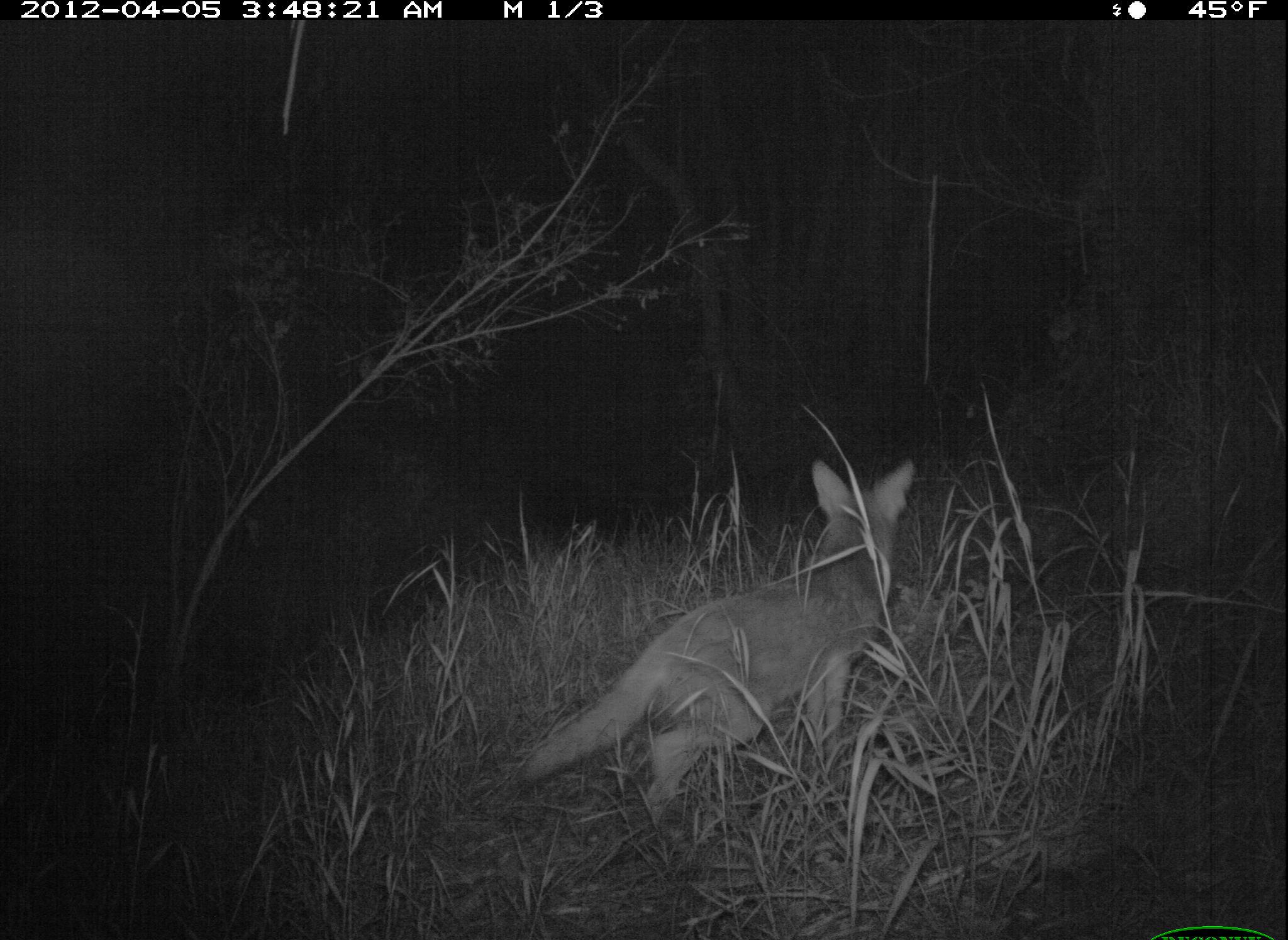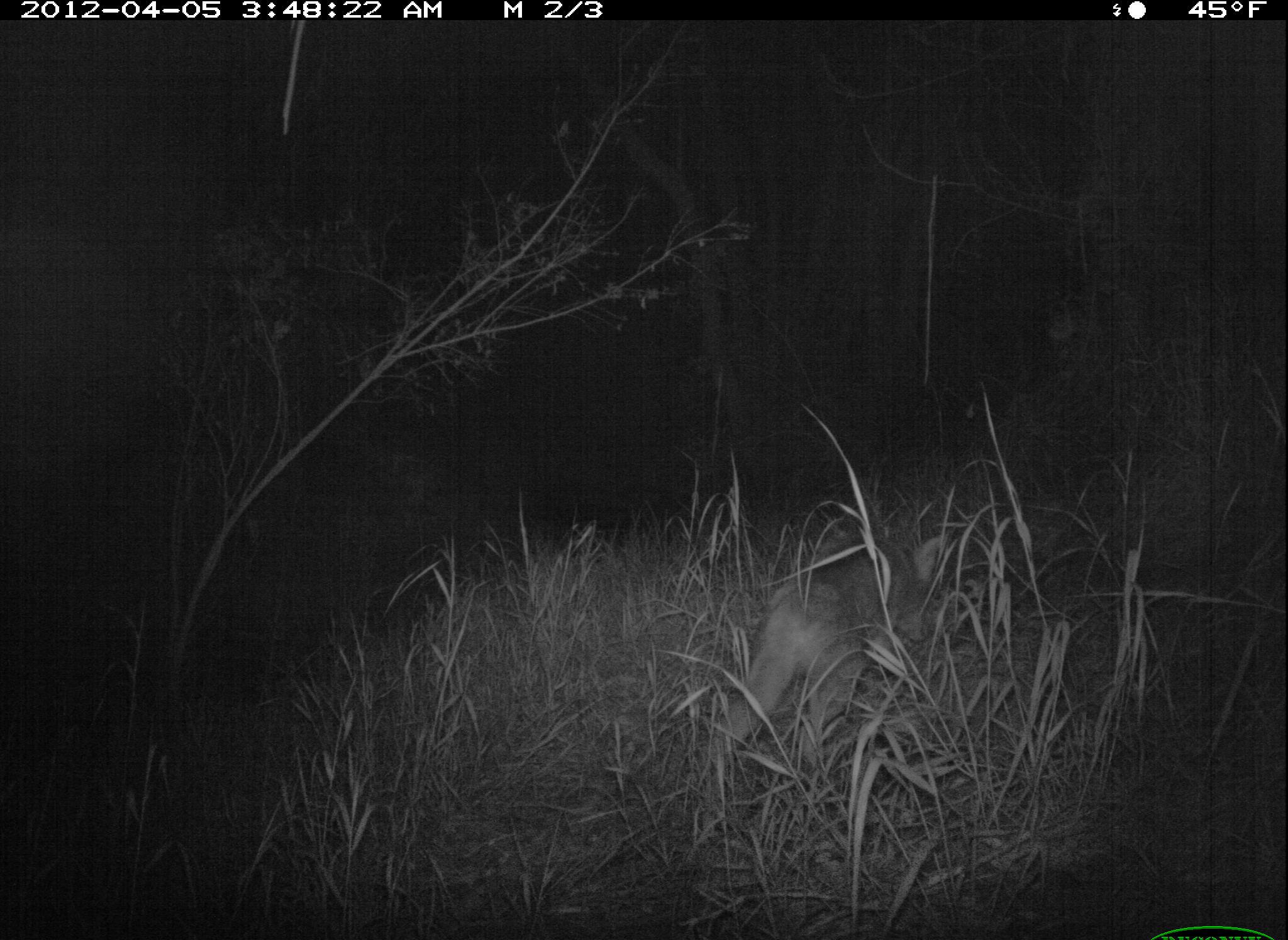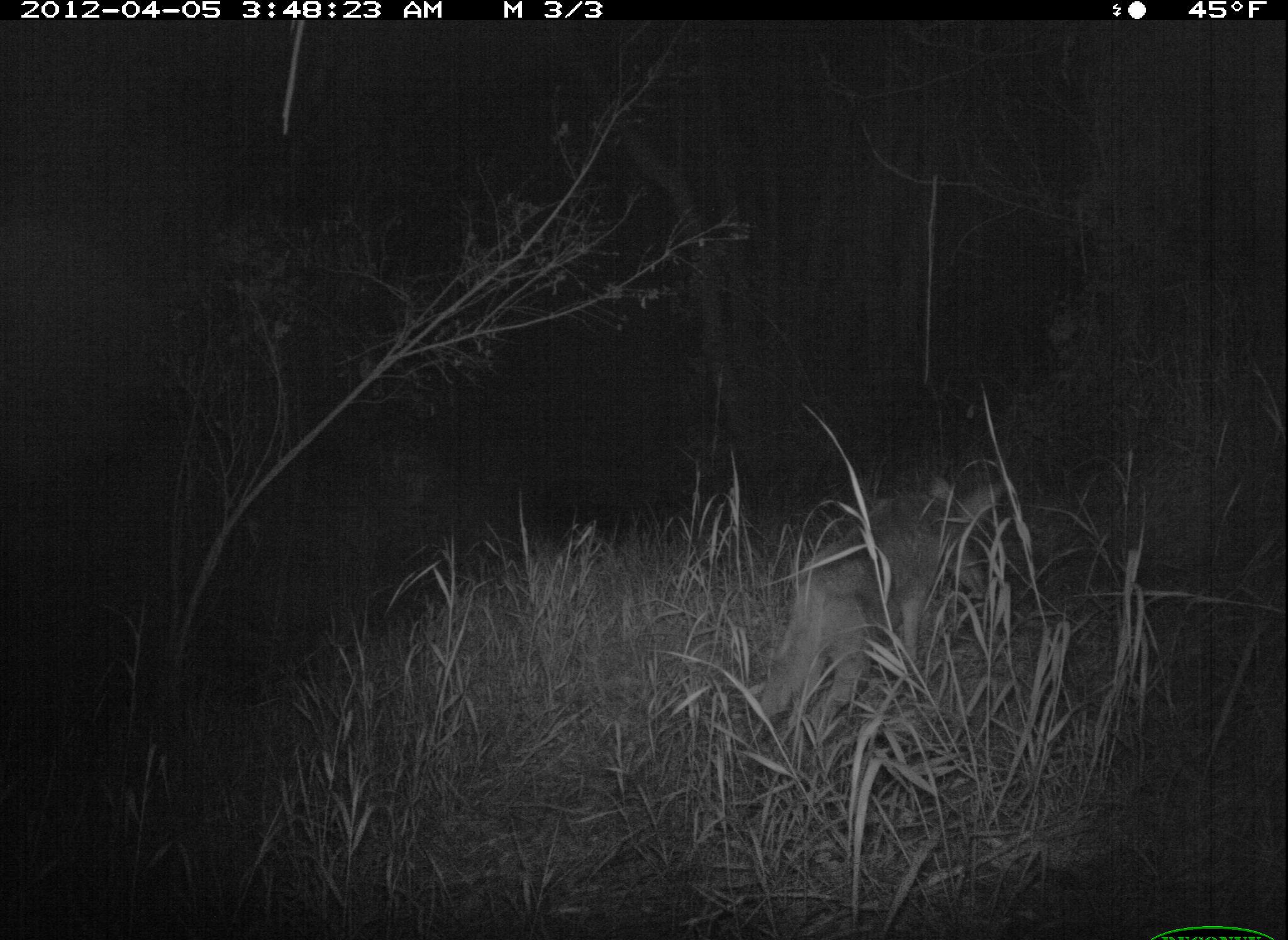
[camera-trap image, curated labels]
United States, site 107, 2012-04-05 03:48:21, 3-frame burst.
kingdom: Animalia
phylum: Chordata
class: Mammalia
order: Carnivora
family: Canidae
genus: Canis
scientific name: Canis latrans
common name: coyote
Coyote (Canis latrans).